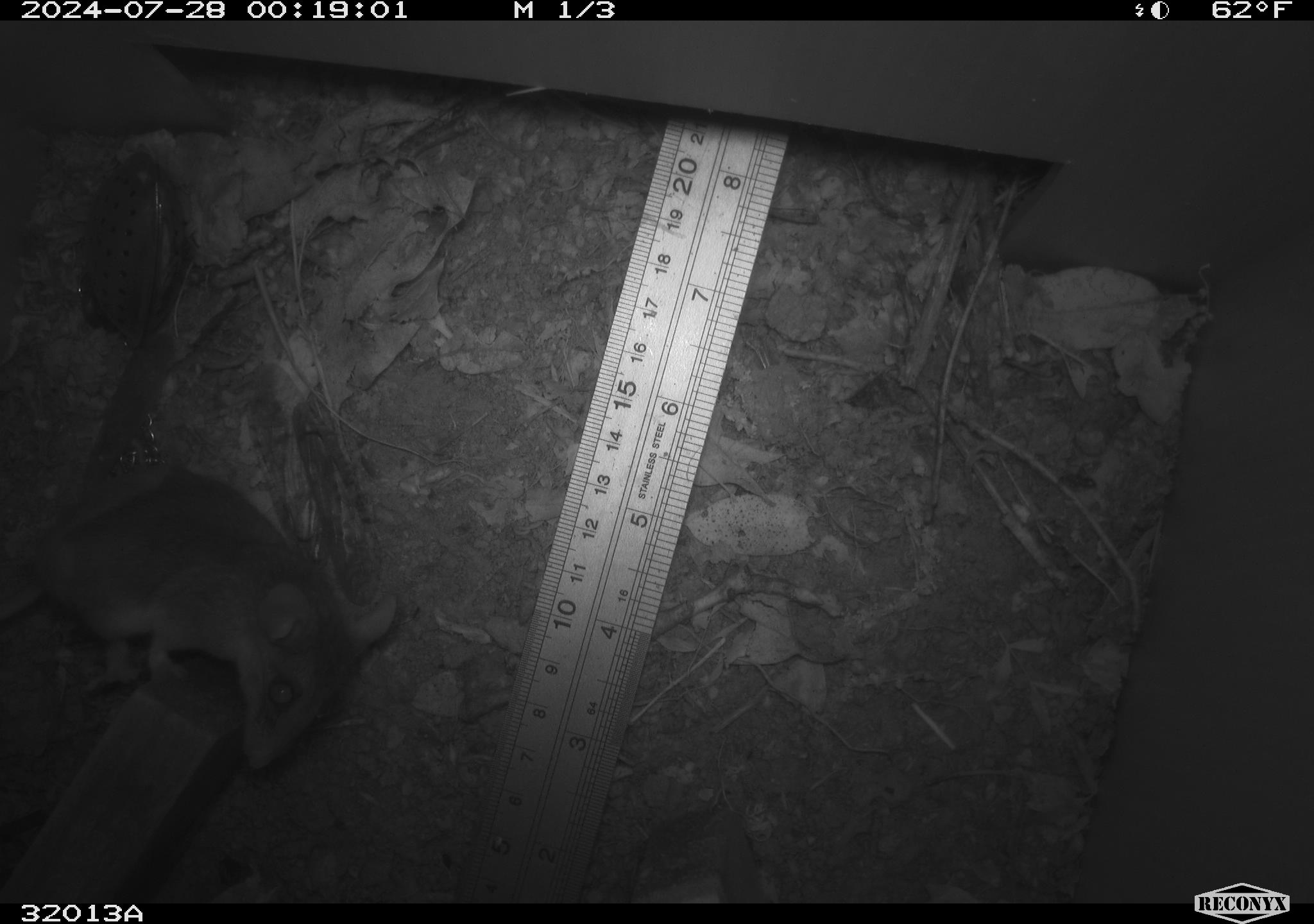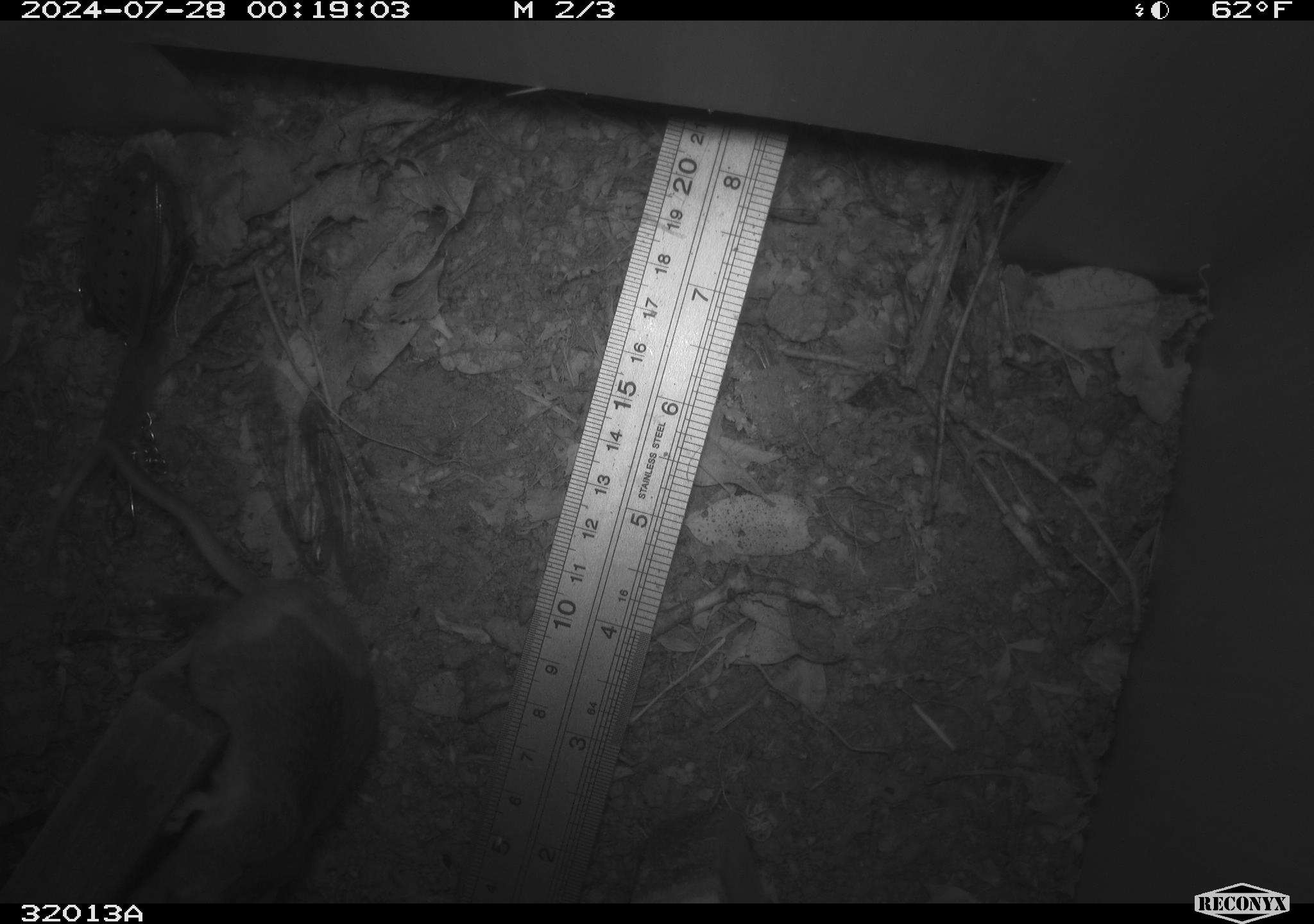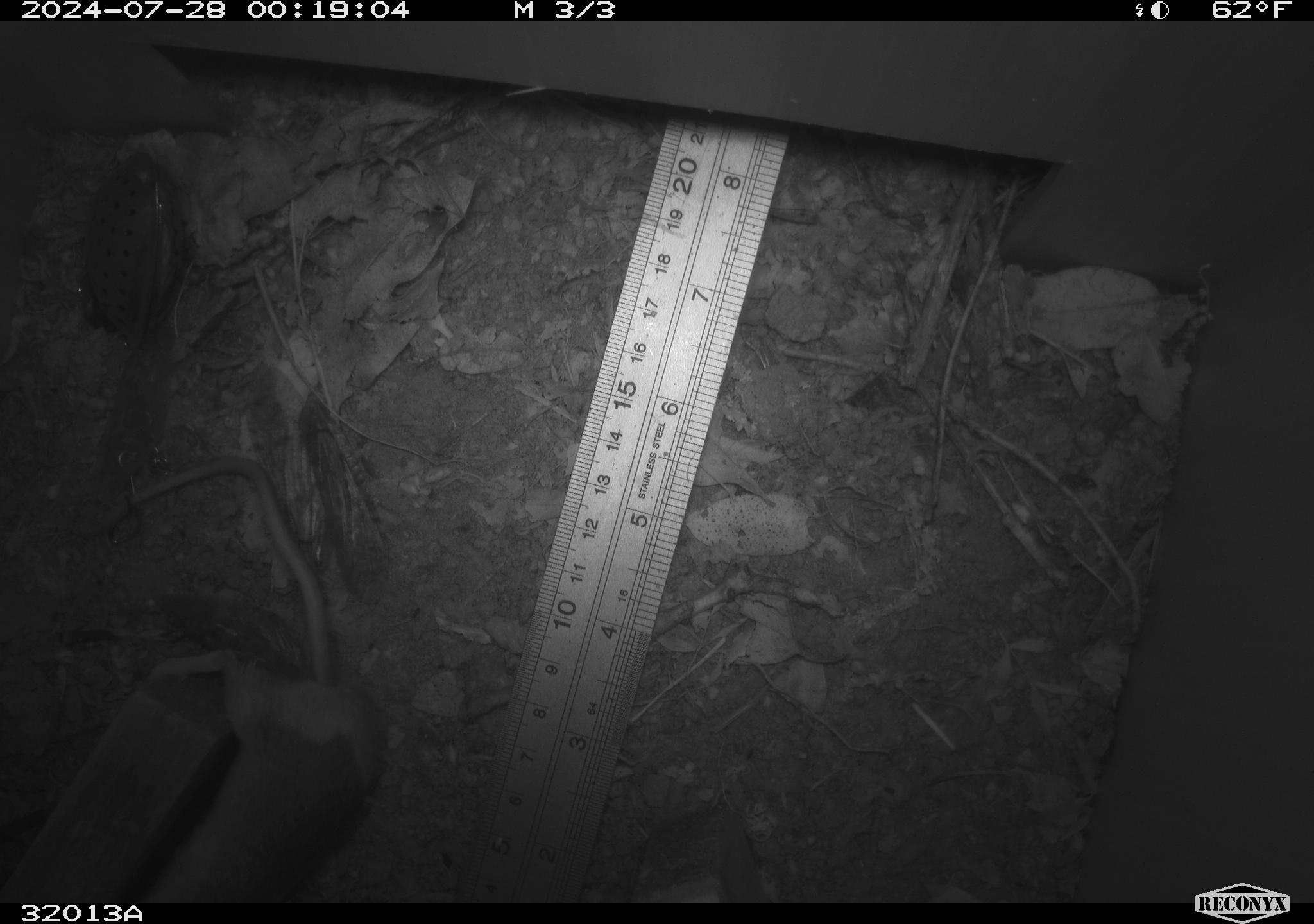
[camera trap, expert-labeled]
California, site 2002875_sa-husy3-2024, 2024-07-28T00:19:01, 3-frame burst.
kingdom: Animalia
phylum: Chordata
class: Mammalia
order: Rodentia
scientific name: Rodentia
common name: rodent